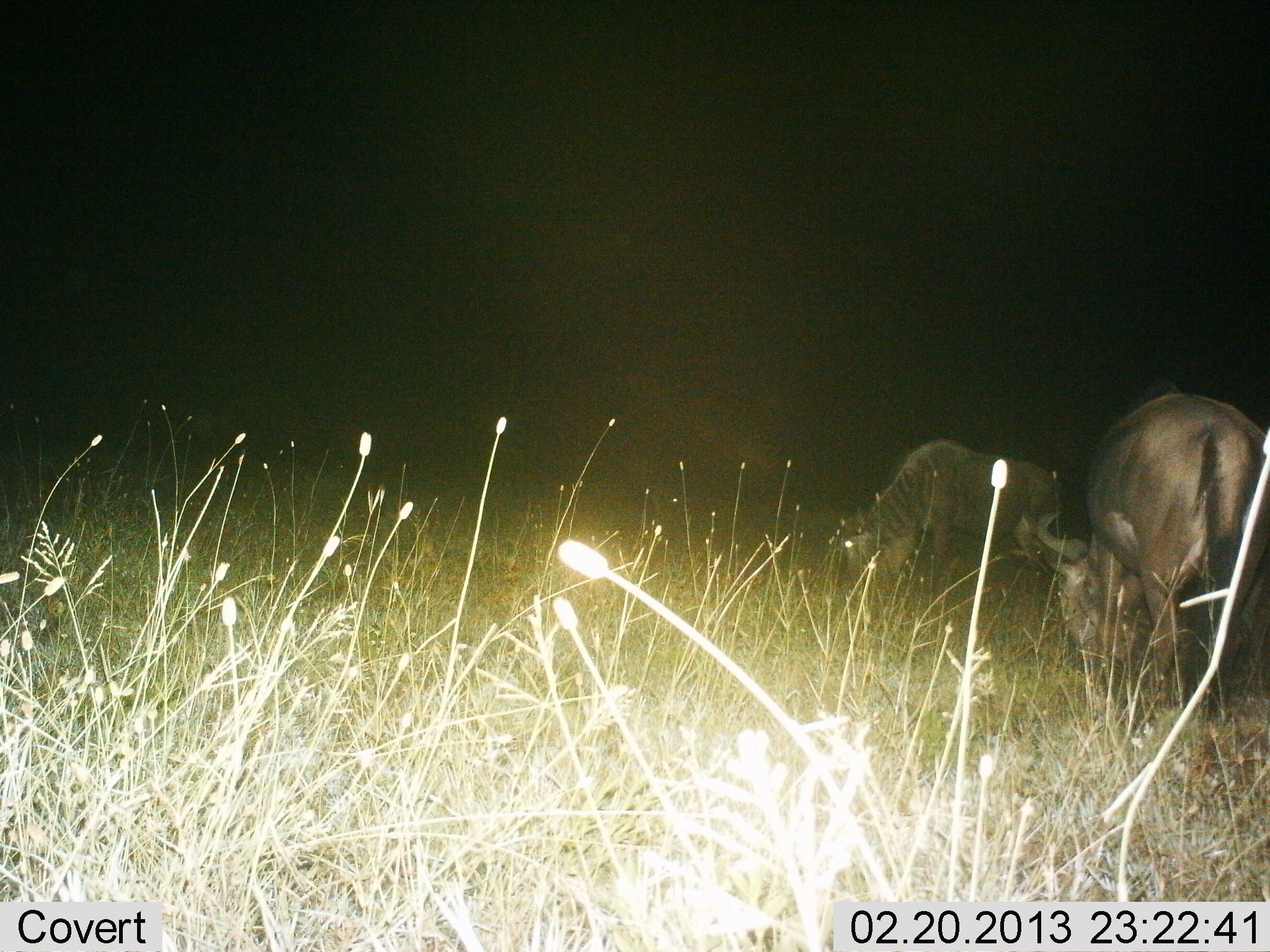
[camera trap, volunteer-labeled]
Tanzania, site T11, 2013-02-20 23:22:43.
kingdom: Animalia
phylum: Chordata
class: Mammalia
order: Artiodactyla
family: Bovidae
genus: Connochaetes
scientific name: Connochaetes taurinus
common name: blue wildebeest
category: wildebeest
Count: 2.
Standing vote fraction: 20%.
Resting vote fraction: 0%.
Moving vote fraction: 0%.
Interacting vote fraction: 0%.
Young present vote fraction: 0%.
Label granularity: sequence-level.